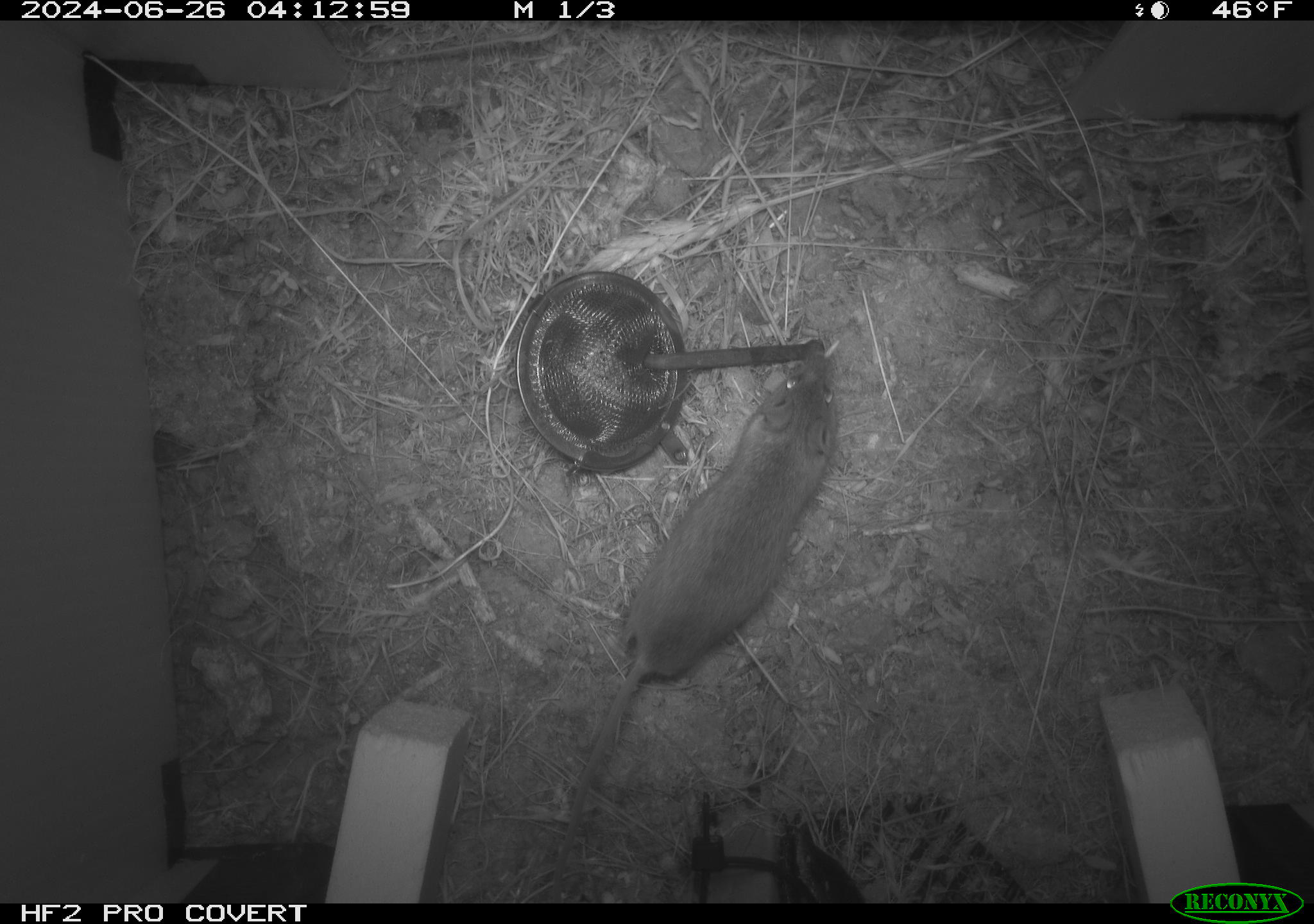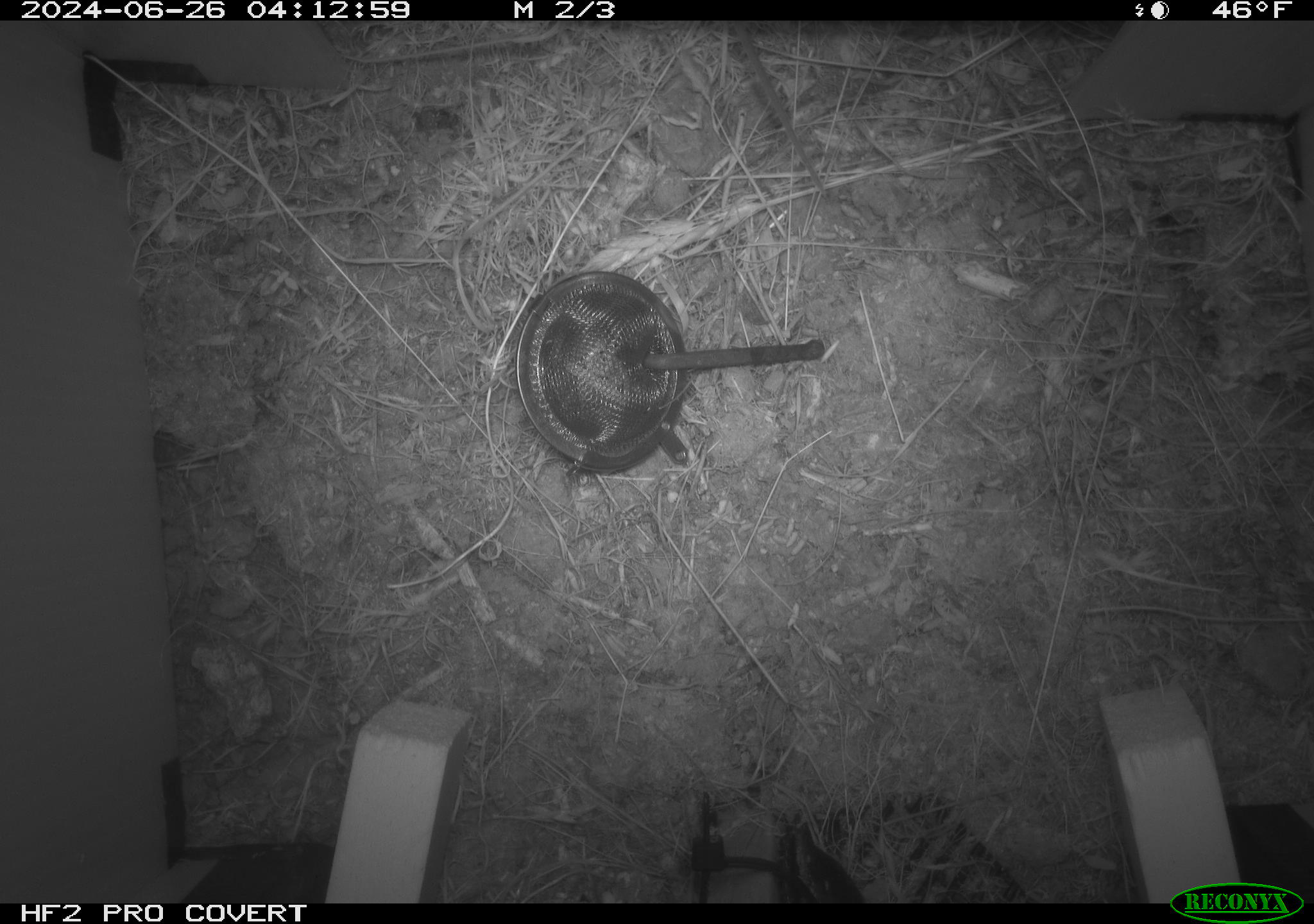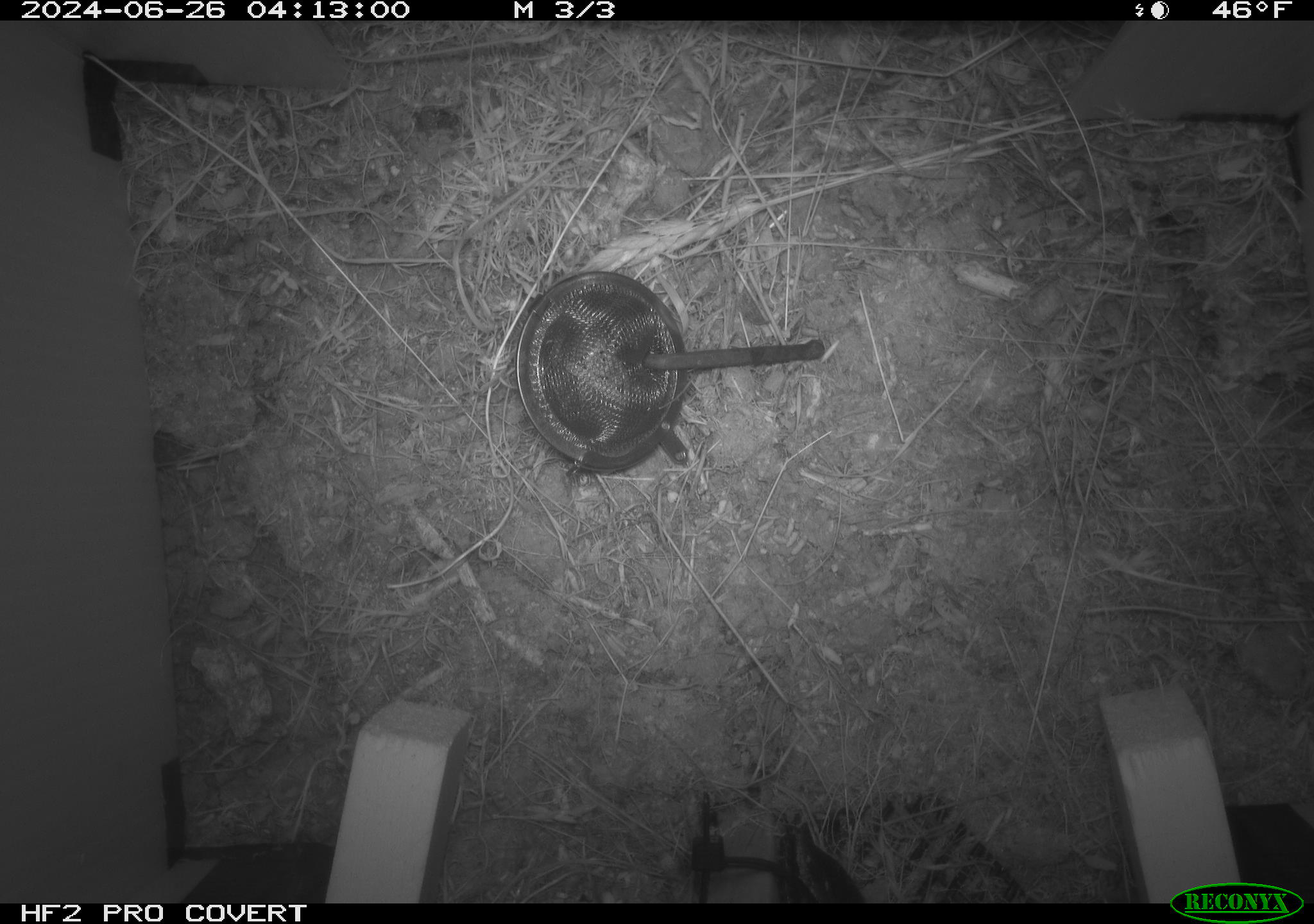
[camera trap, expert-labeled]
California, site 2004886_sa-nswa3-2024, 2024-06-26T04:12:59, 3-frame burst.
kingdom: Animalia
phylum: Chordata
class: Mammalia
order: Rodentia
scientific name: Rodentia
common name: rodent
Rodent (Rodentia).